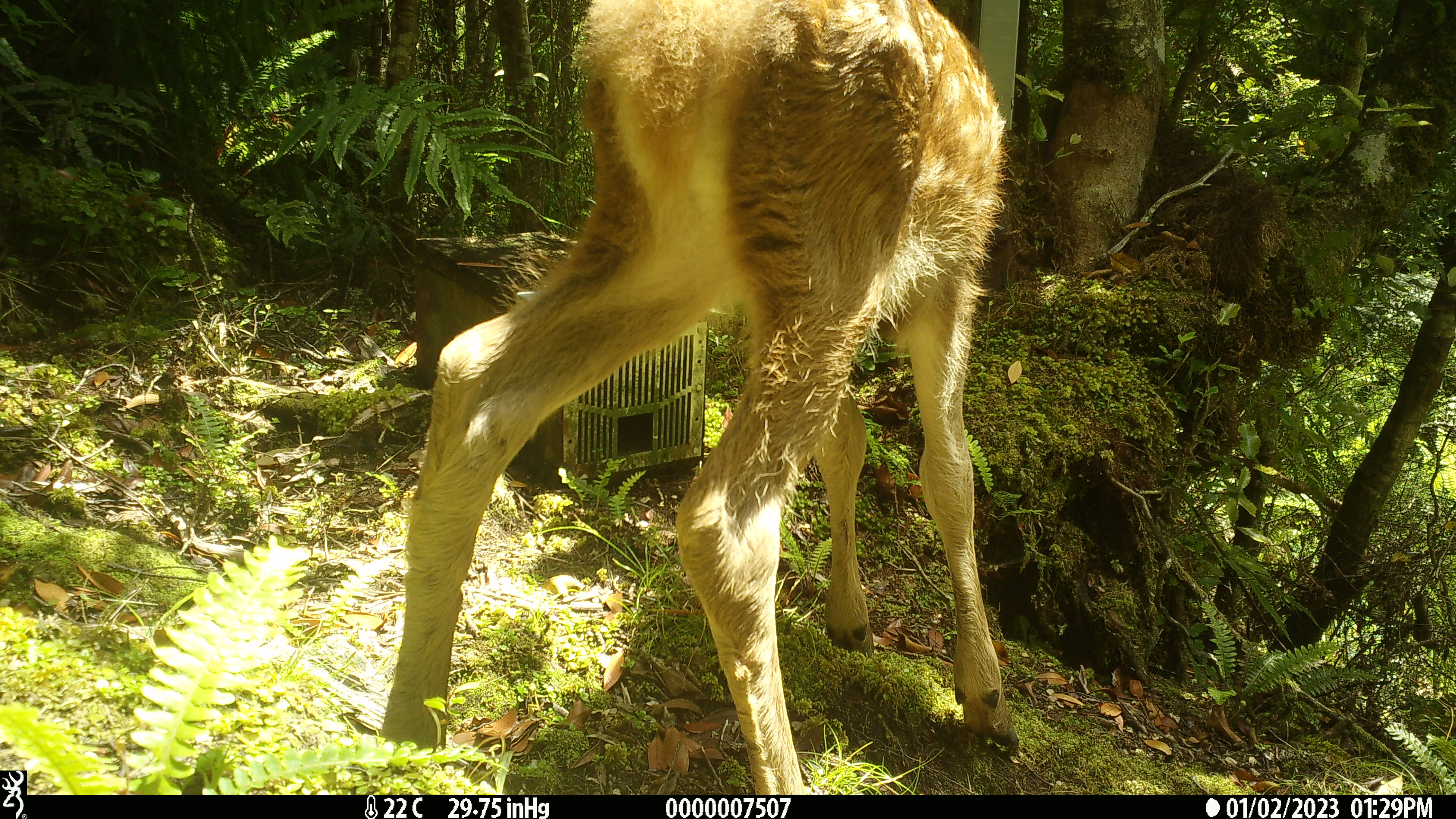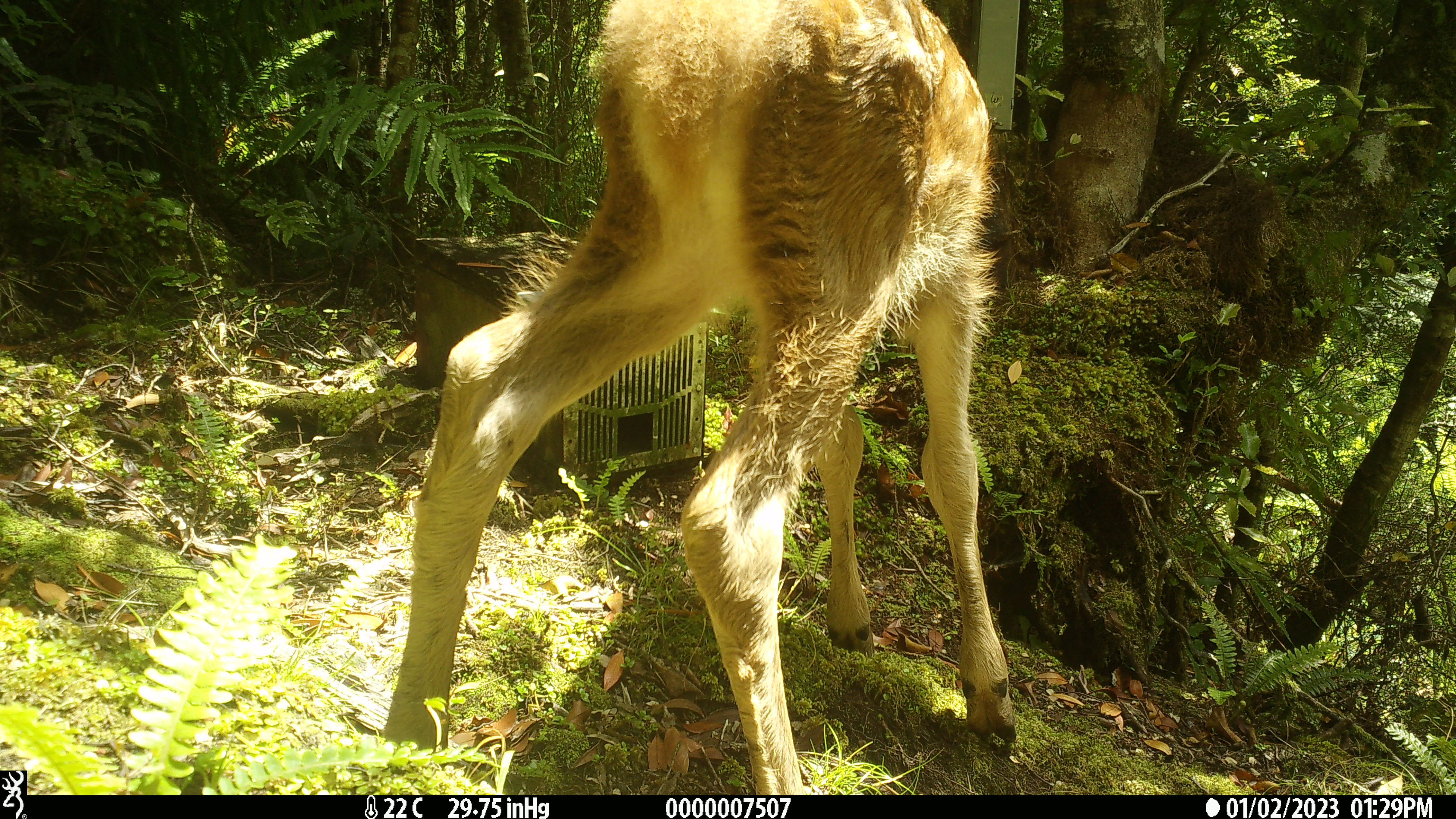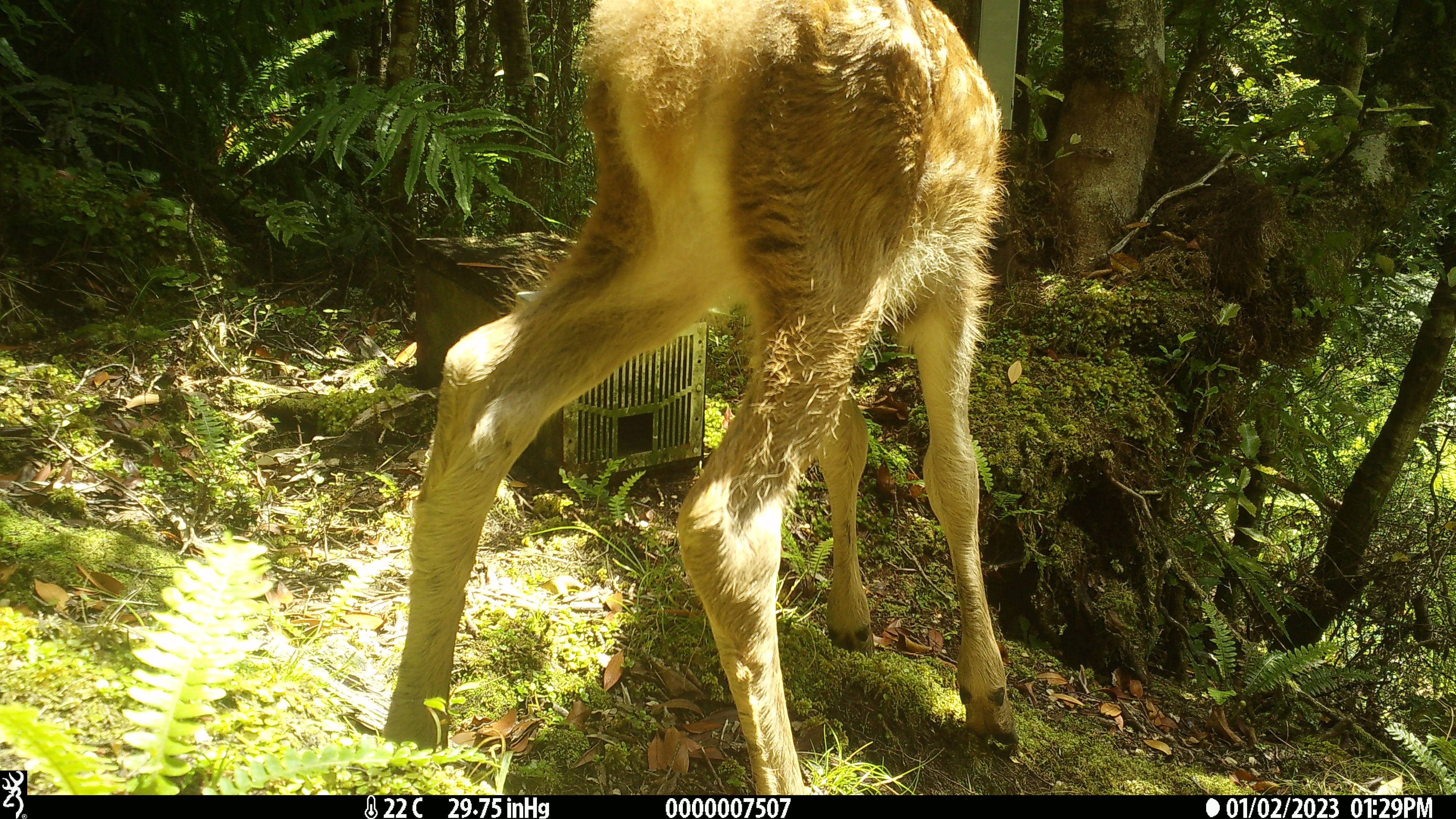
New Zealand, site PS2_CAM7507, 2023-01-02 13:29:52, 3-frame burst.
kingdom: Animalia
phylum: Chordata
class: Mammalia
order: Artiodactyla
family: Cervidae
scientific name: Cervidae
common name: deer